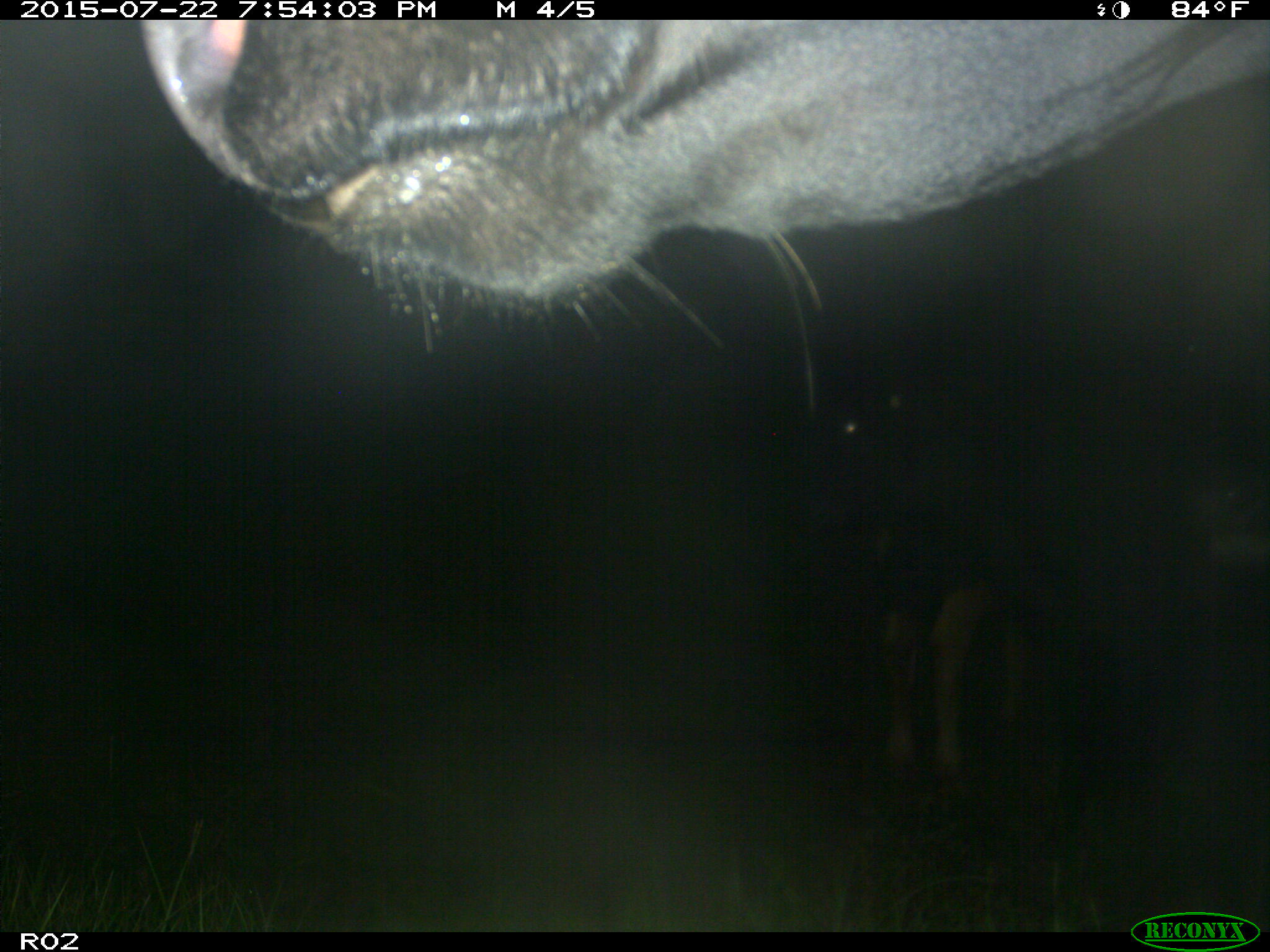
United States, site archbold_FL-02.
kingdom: Animalia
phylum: Chordata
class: Mammalia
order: Artiodactyla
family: Bovidae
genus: Bos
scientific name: Bos taurus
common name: domestic cow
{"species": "Bos taurus (domestic cow)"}